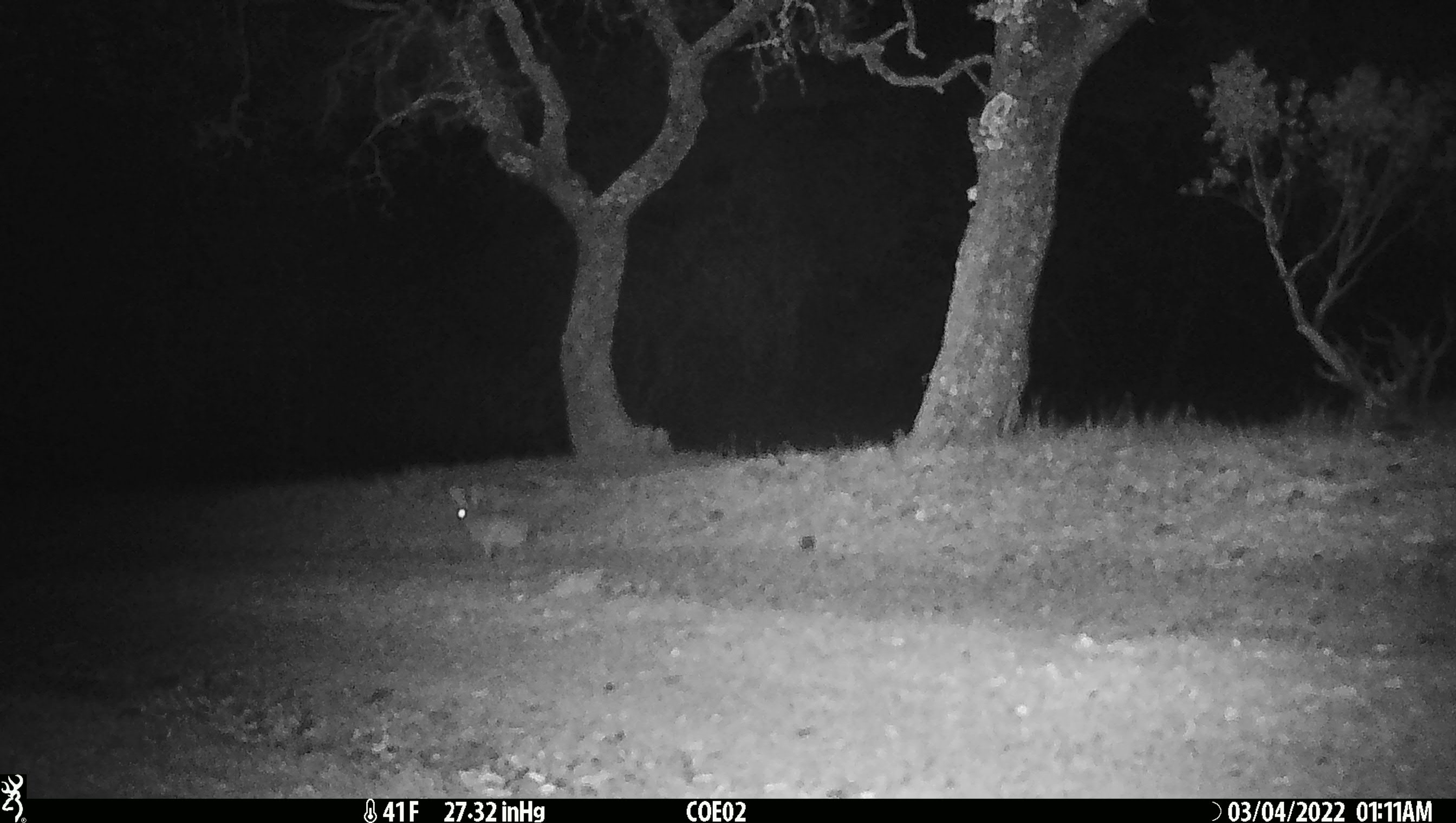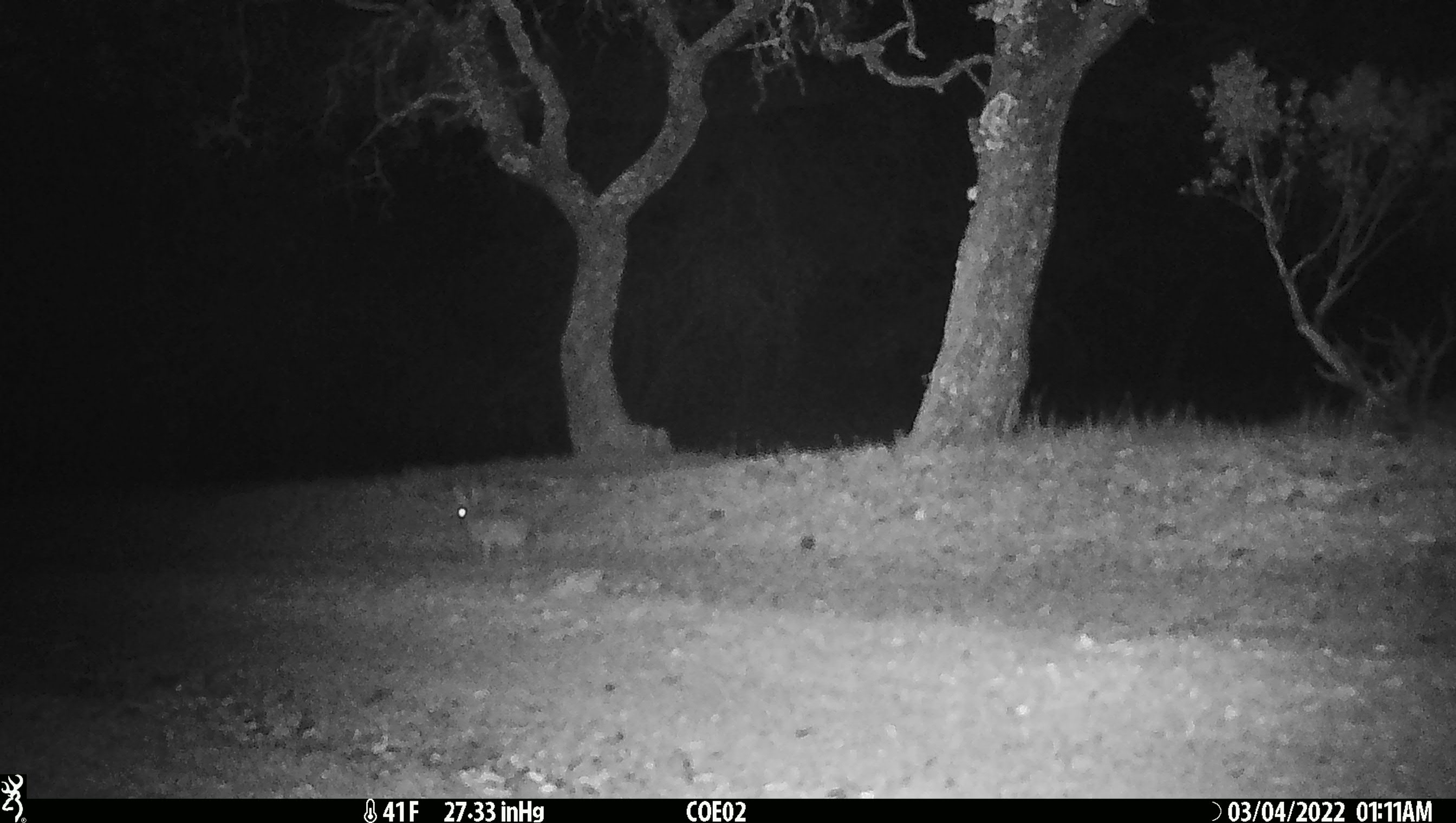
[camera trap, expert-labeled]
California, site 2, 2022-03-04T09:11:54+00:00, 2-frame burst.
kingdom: Animalia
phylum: Chordata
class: Mammalia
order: Lagomorpha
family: Leporidae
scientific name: Leporidae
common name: rabbit